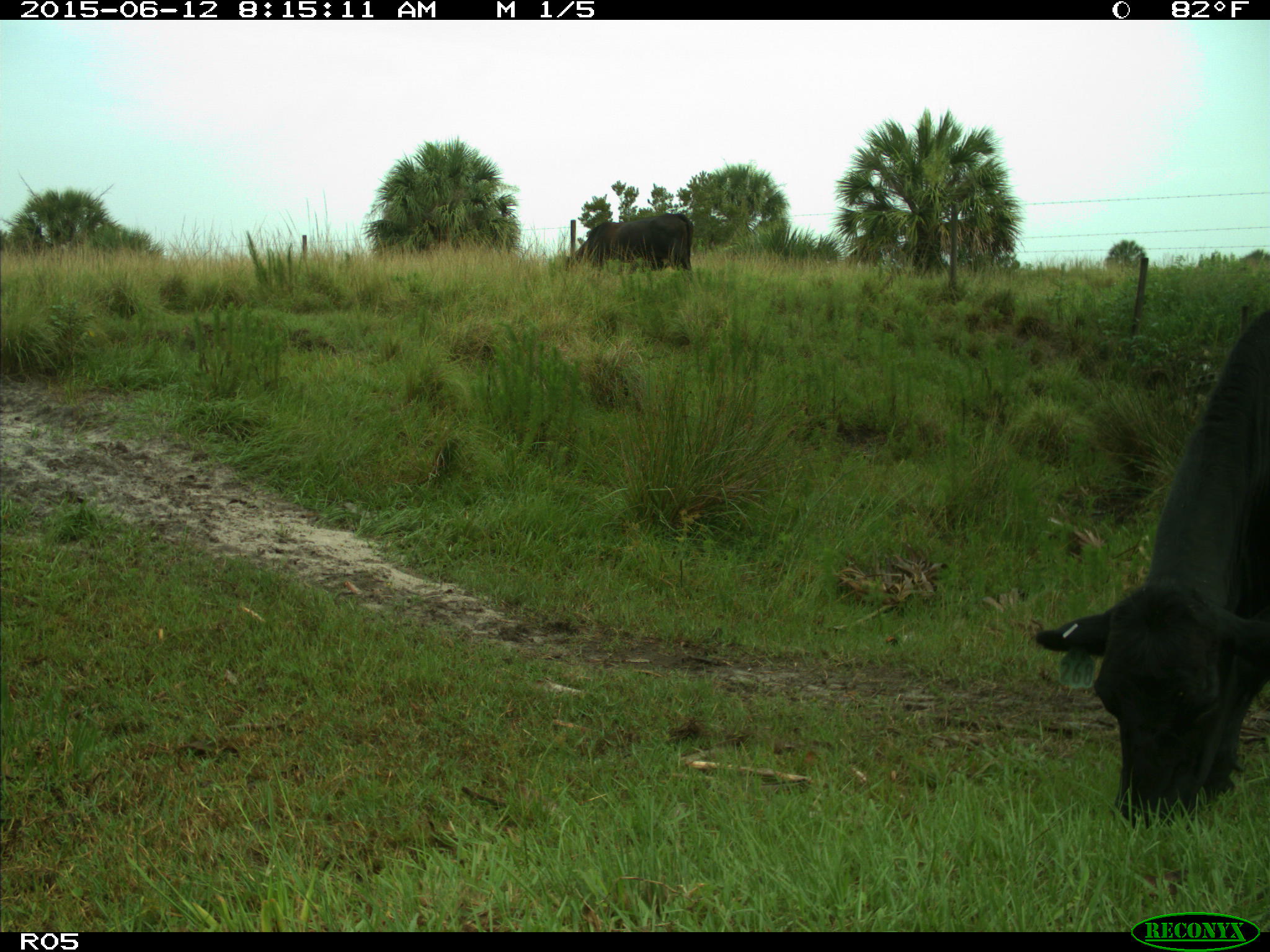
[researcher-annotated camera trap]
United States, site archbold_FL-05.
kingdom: Animalia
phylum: Chordata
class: Mammalia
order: Artiodactyla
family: Bovidae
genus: Bos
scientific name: Bos taurus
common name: domestic cow